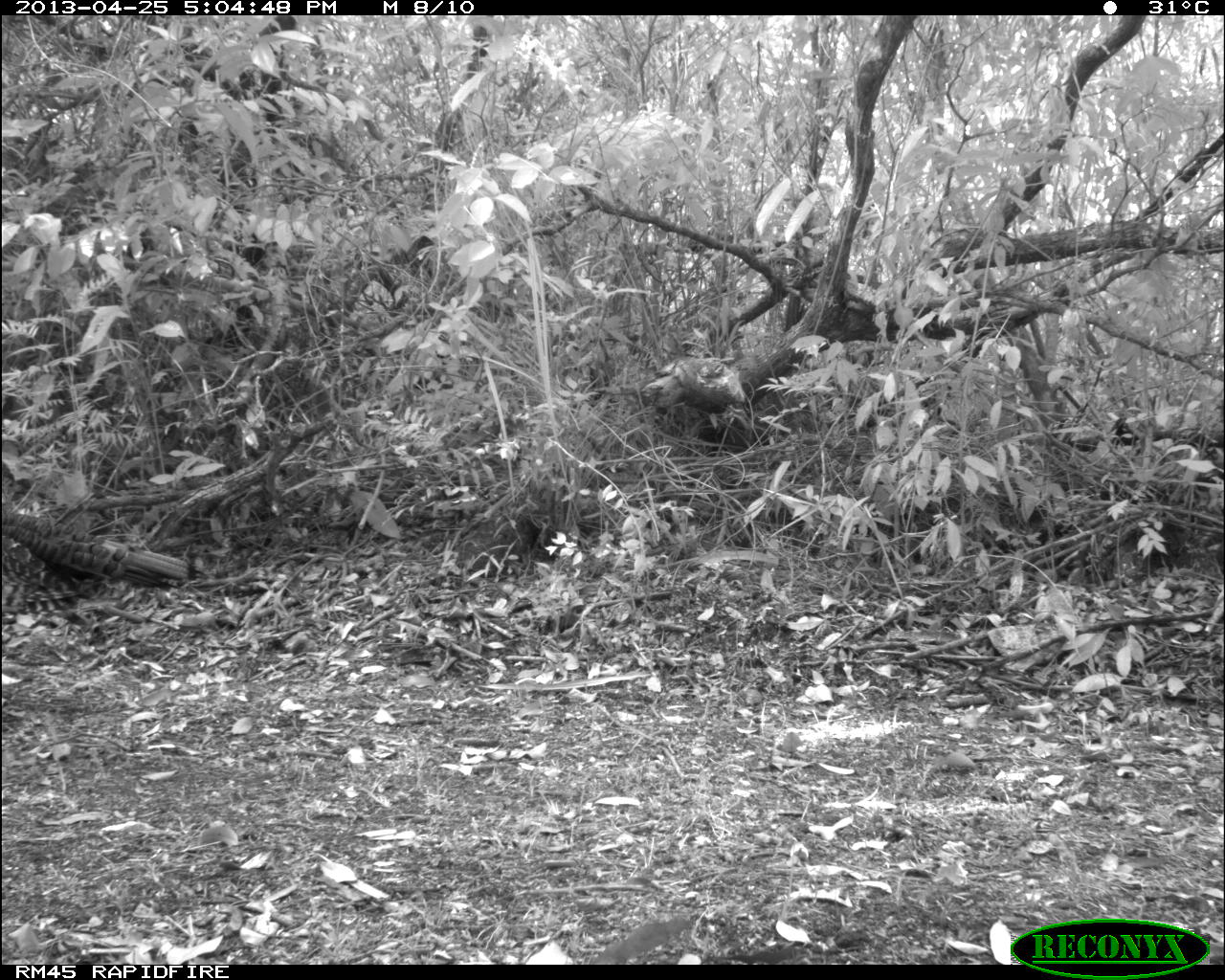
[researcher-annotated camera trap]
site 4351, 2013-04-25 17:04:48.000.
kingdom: Animalia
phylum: Chordata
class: Aves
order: Galliformes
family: Phasianidae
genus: Meleagris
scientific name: Meleagris ocellata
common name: ocellated turkey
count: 3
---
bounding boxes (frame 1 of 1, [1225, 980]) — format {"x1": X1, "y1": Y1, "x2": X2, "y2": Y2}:
meleagris ocellata: {"x1": 0, "y1": 507, "x2": 188, "y2": 632}